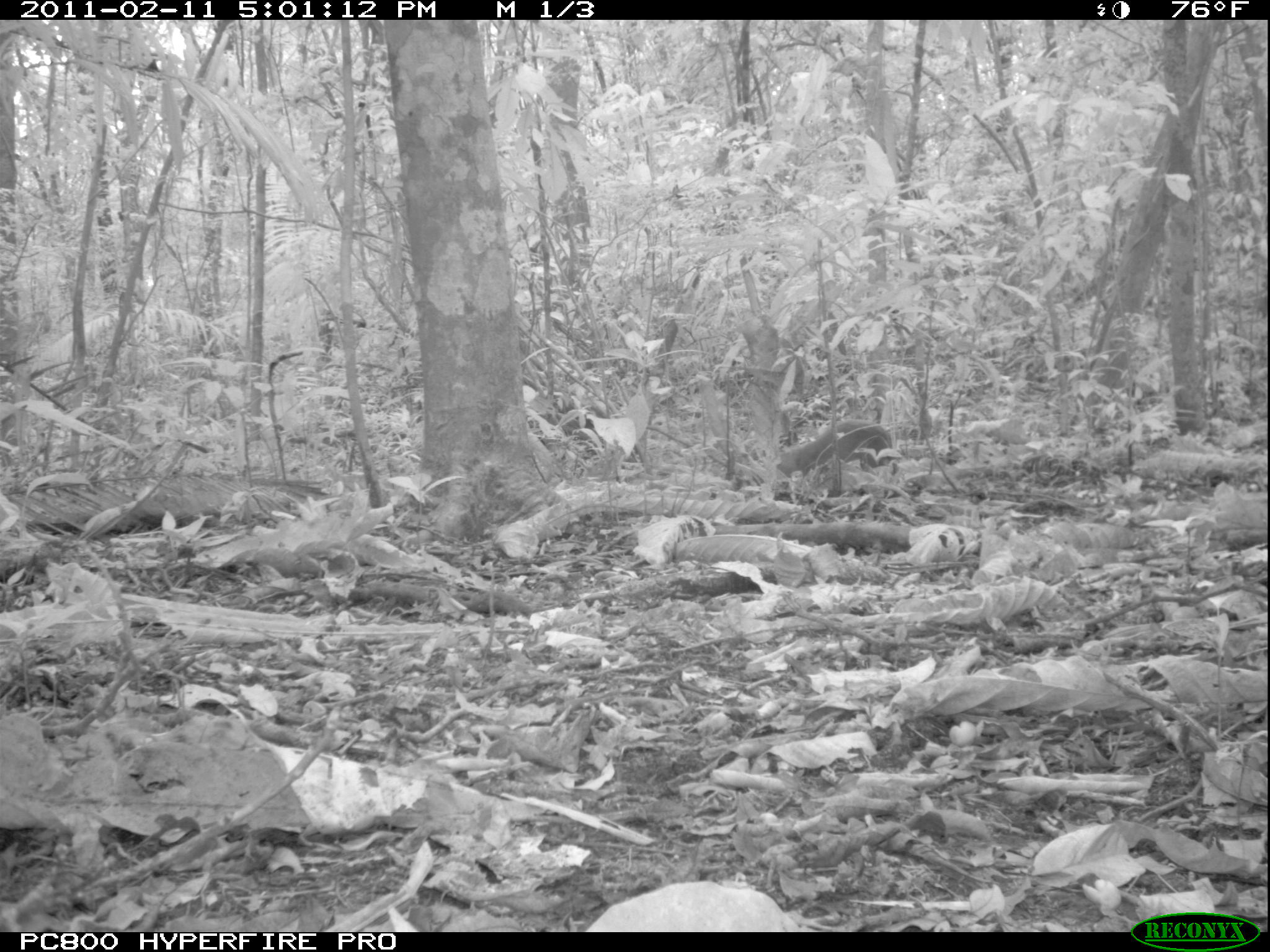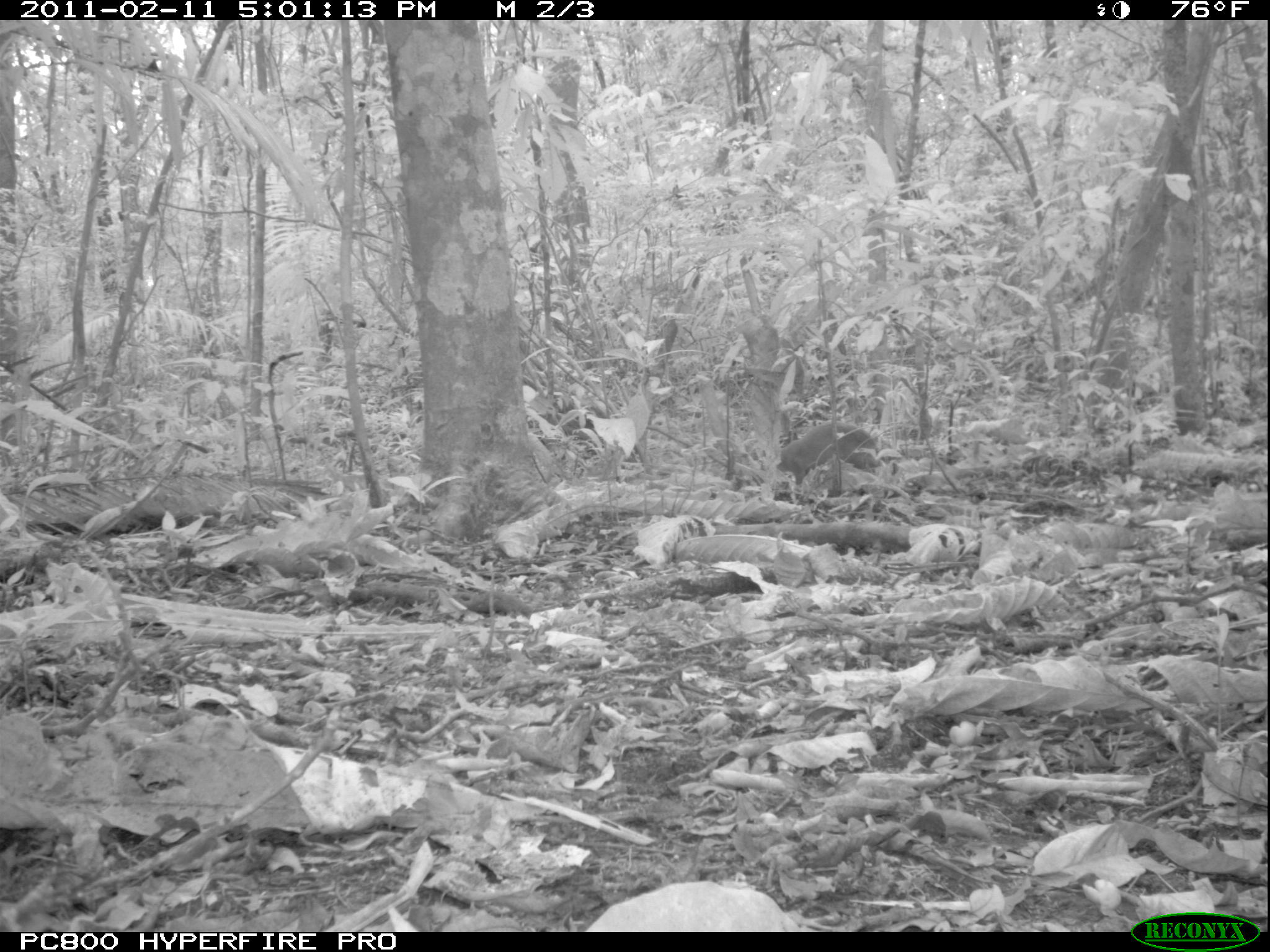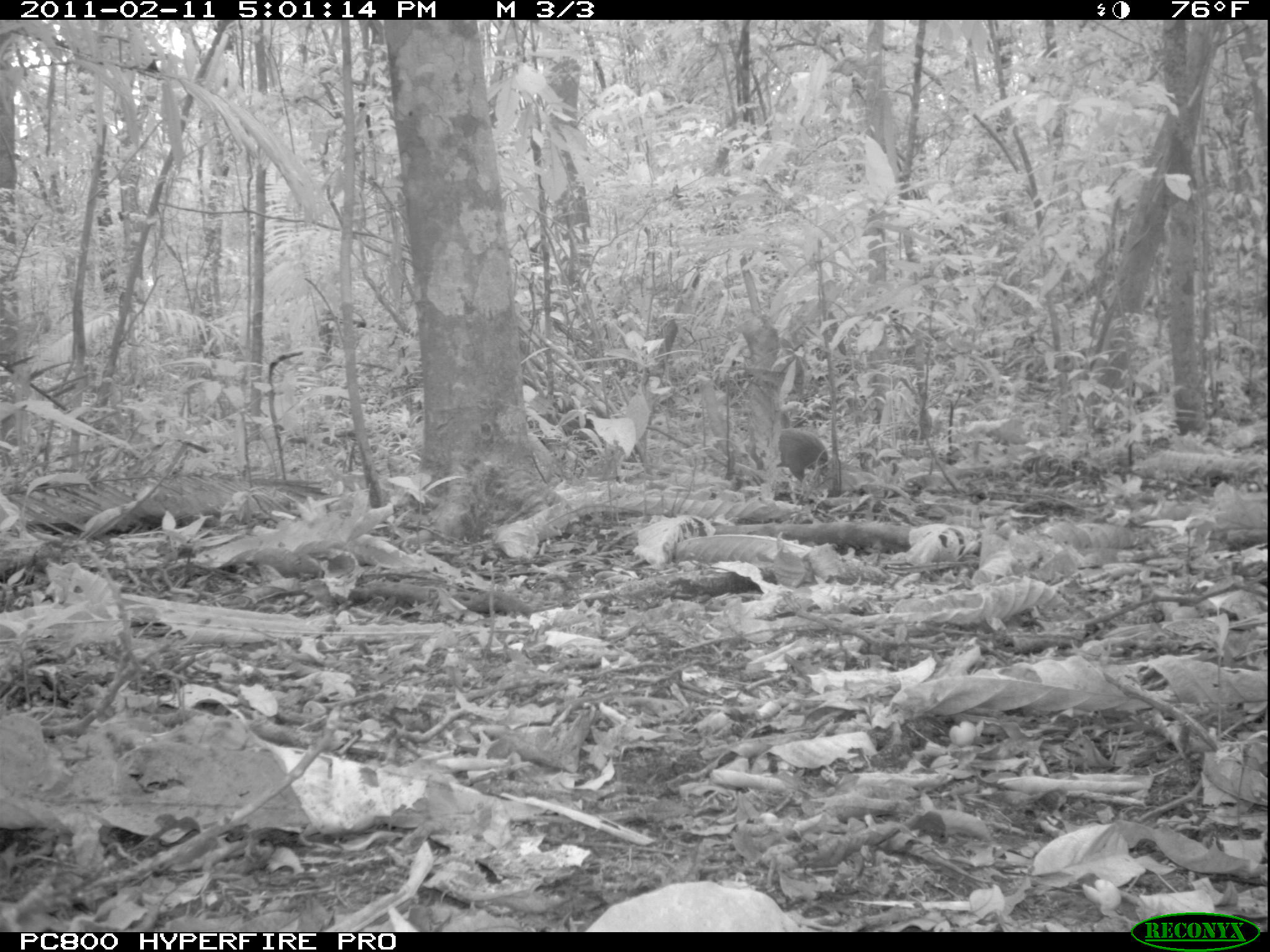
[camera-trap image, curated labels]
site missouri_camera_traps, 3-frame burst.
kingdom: Animalia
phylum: Chordata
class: Mammalia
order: Rodentia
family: Dasyproctidae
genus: Dasyprocta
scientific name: Dasyprocta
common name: agouti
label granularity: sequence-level